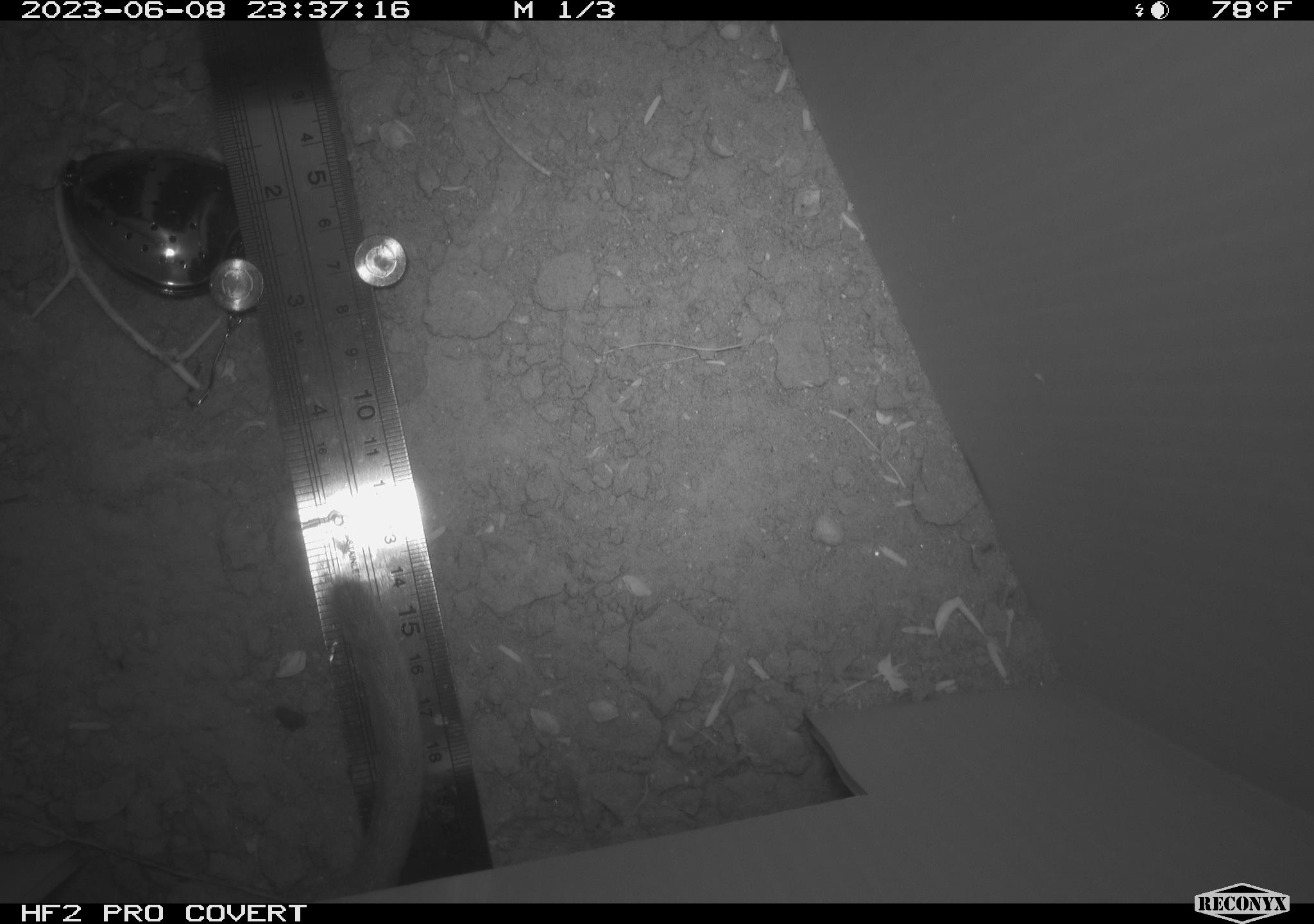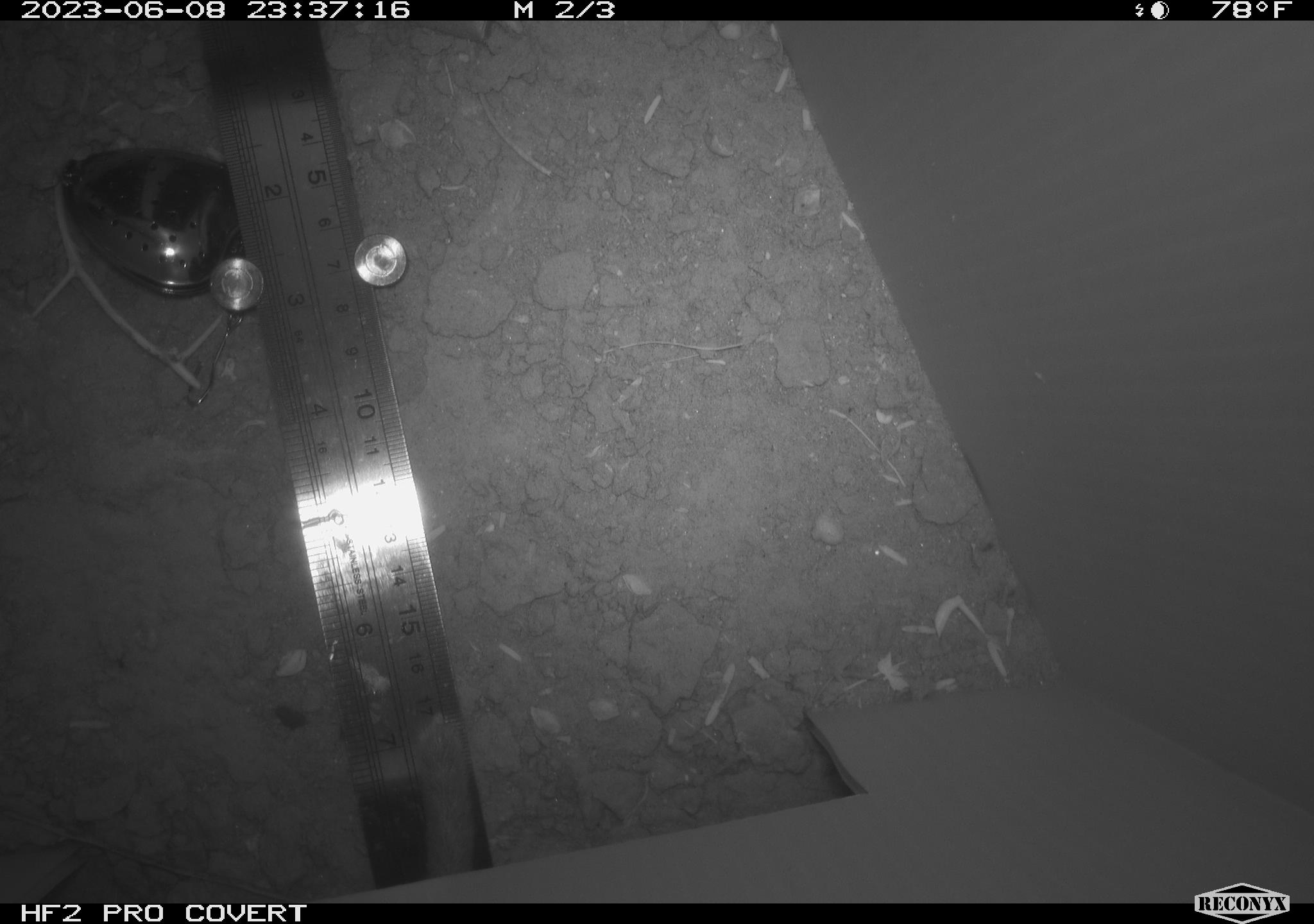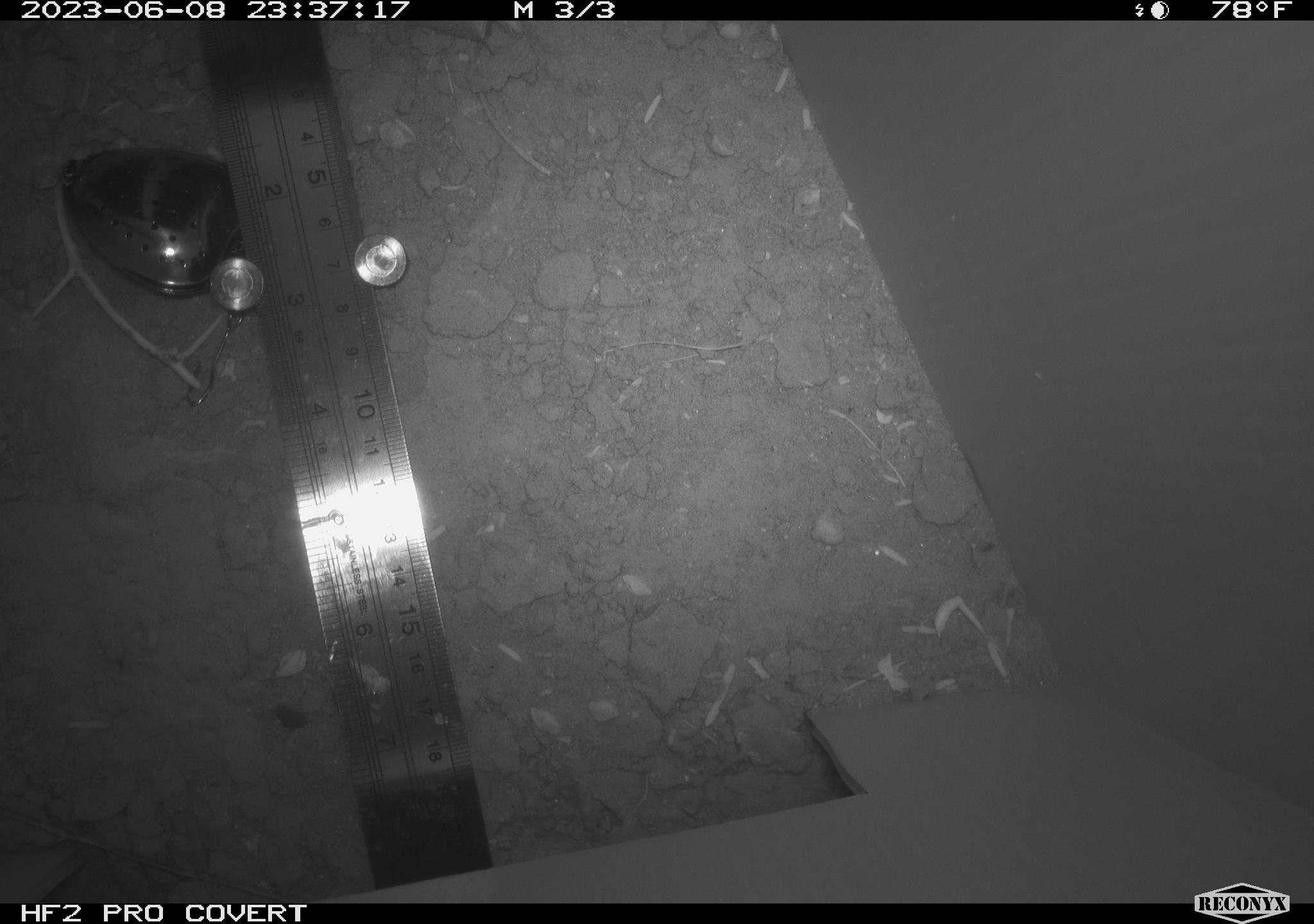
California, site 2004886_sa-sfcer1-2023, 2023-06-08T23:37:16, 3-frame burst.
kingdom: Animalia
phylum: Chordata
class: Mammalia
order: Rodentia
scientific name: Rodentia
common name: mouse species